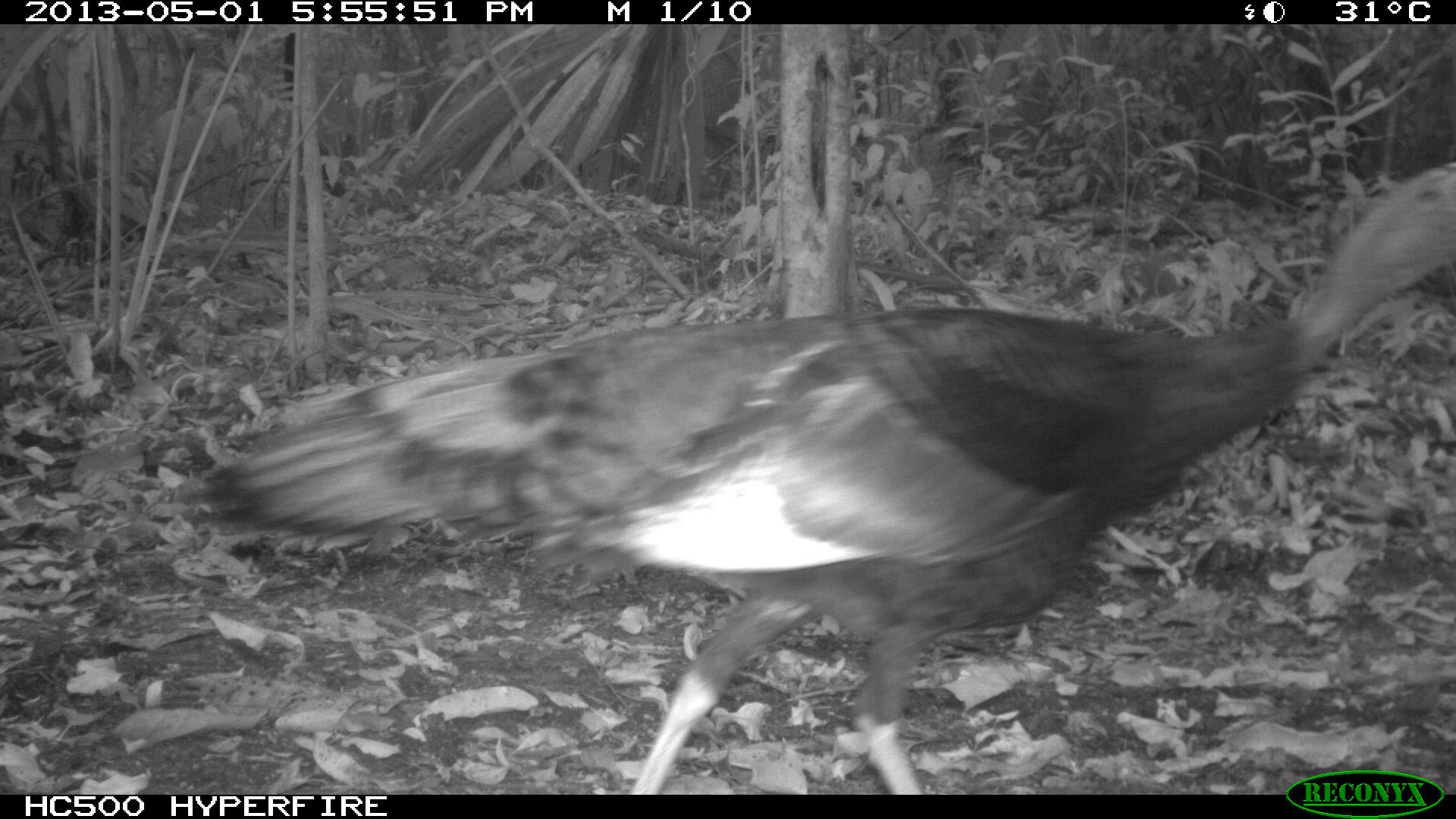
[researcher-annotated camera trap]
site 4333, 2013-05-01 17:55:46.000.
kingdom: Animalia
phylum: Chordata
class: Aves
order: Galliformes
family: Phasianidae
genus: Meleagris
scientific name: Meleagris ocellata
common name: ocellated turkey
Meleagris ocellata (ocellated turkey), count 2.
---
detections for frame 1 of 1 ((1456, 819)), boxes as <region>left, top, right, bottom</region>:
meleagris ocellata: <region>175, 155, 1456, 792</region>